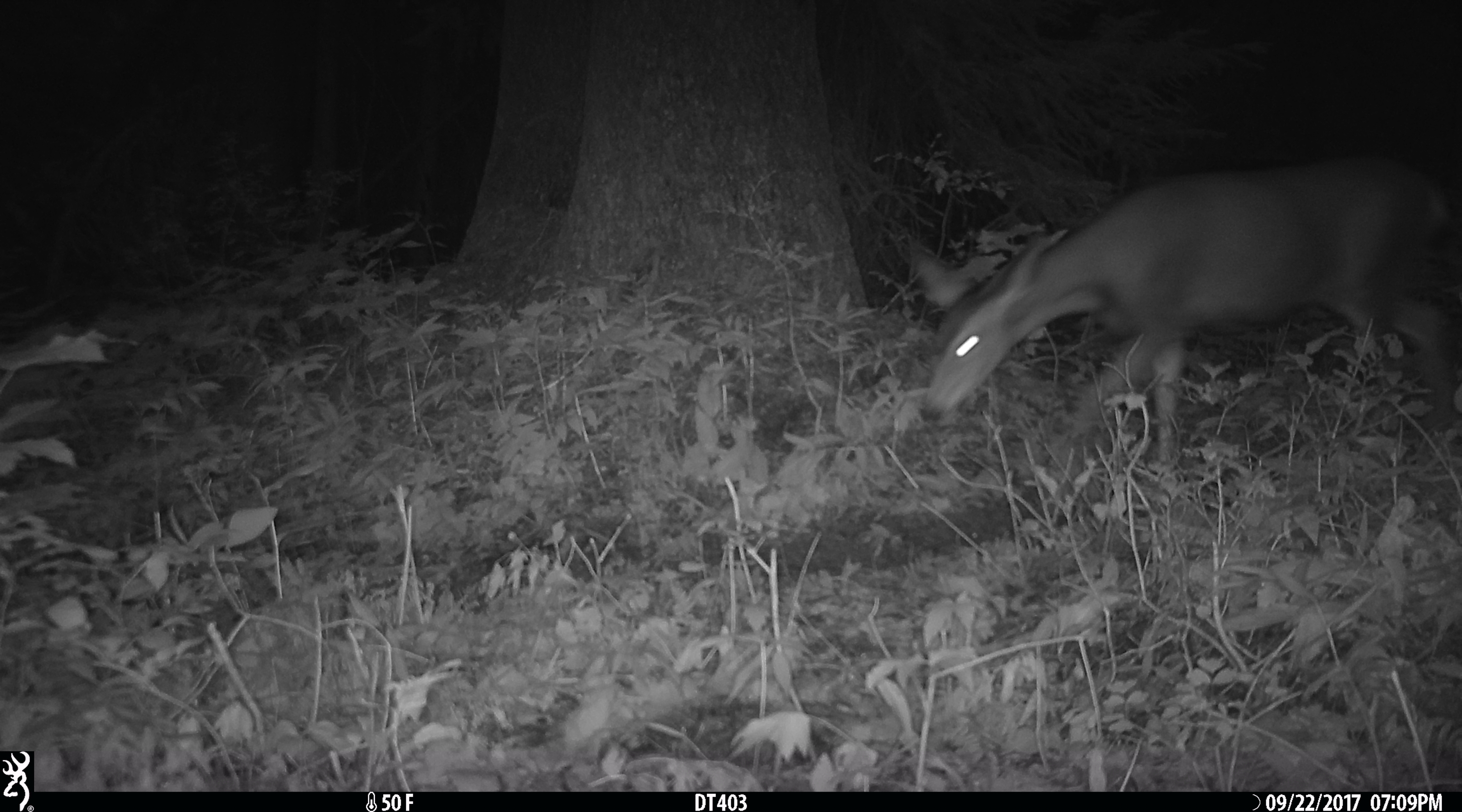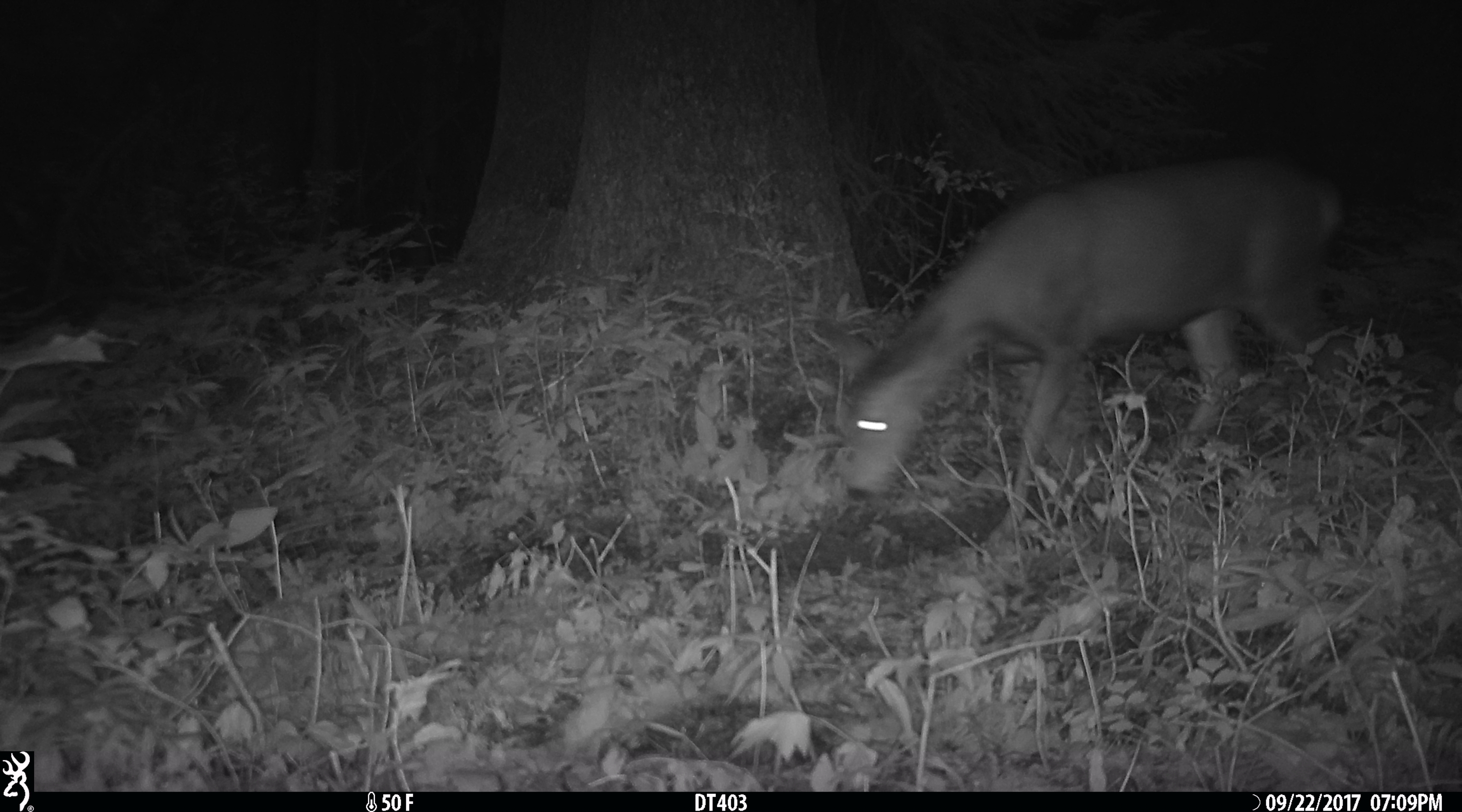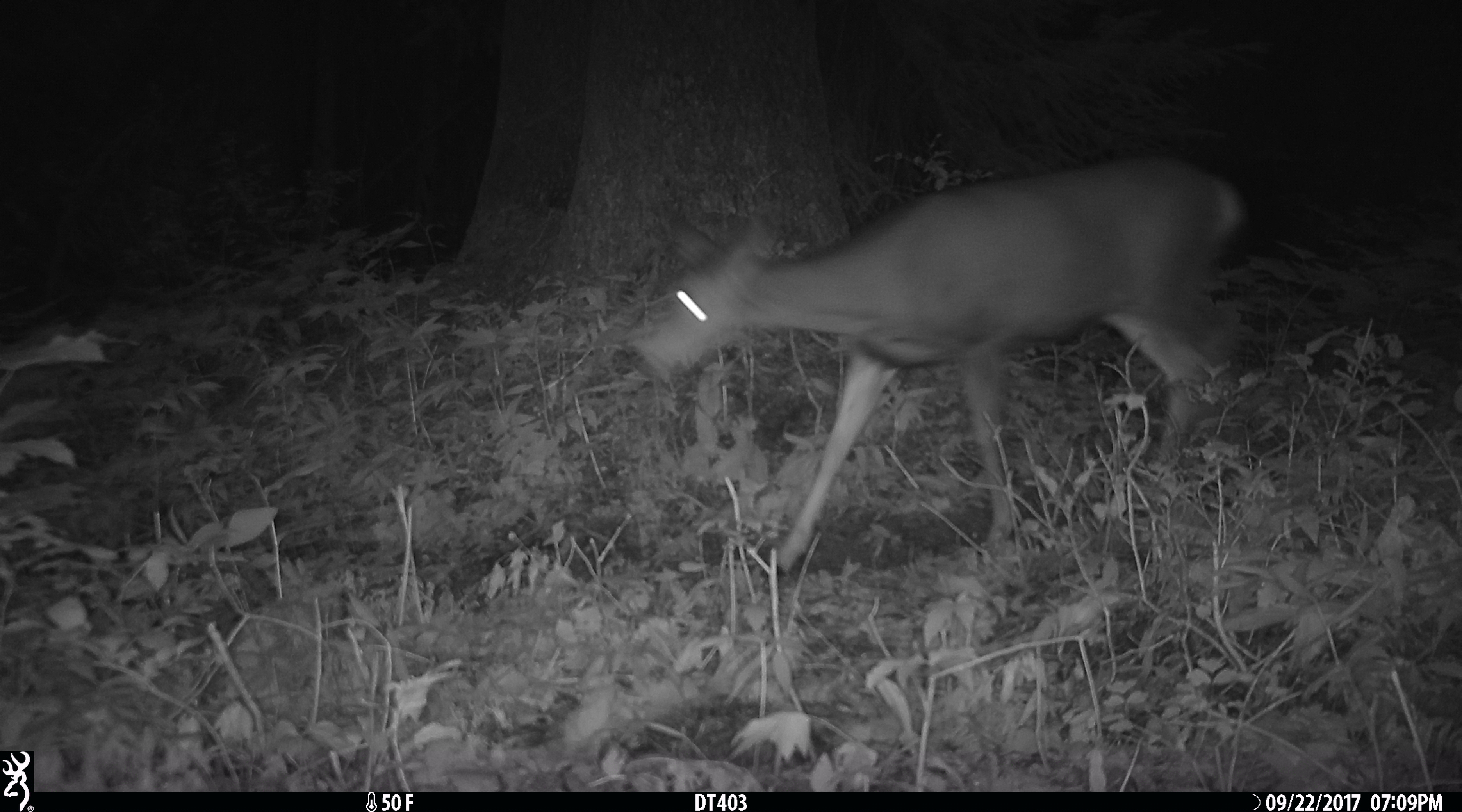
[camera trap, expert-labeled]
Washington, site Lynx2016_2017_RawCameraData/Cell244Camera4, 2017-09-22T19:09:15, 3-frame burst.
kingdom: Animalia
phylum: Chordata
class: Mammalia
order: Artiodactyla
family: Cervidae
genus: Odocoileus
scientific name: Odocoileus hemionus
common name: mule deer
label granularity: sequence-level